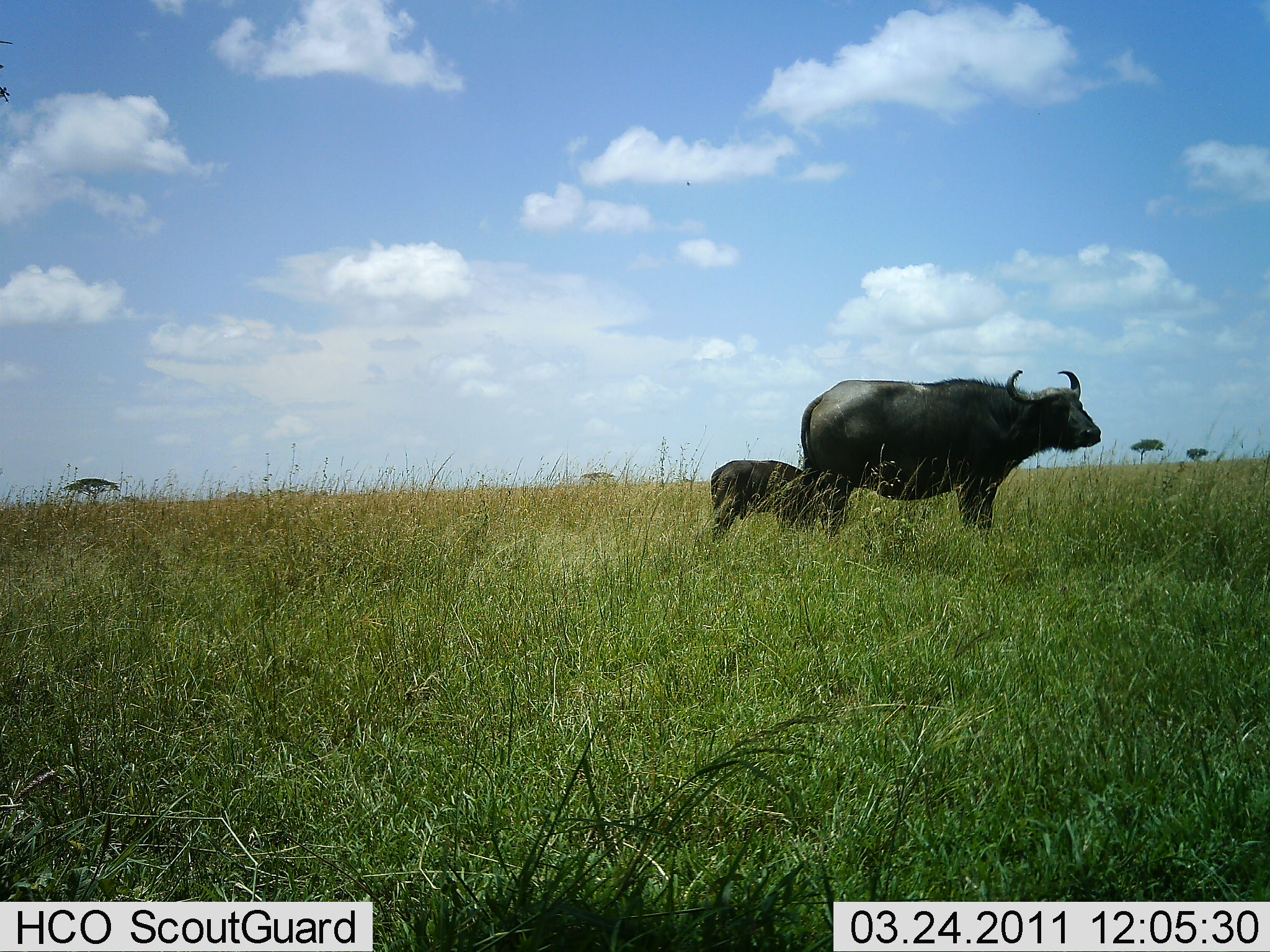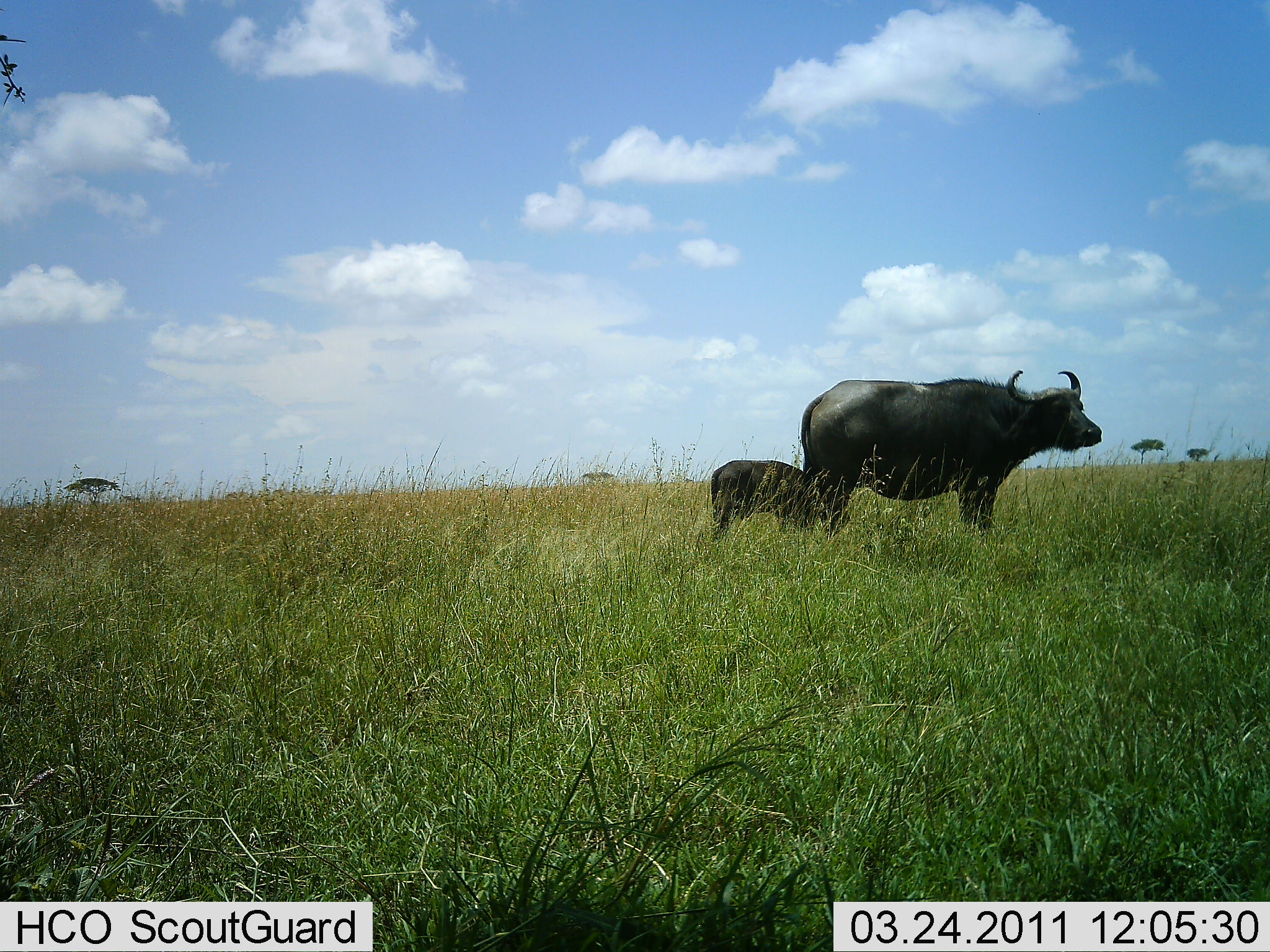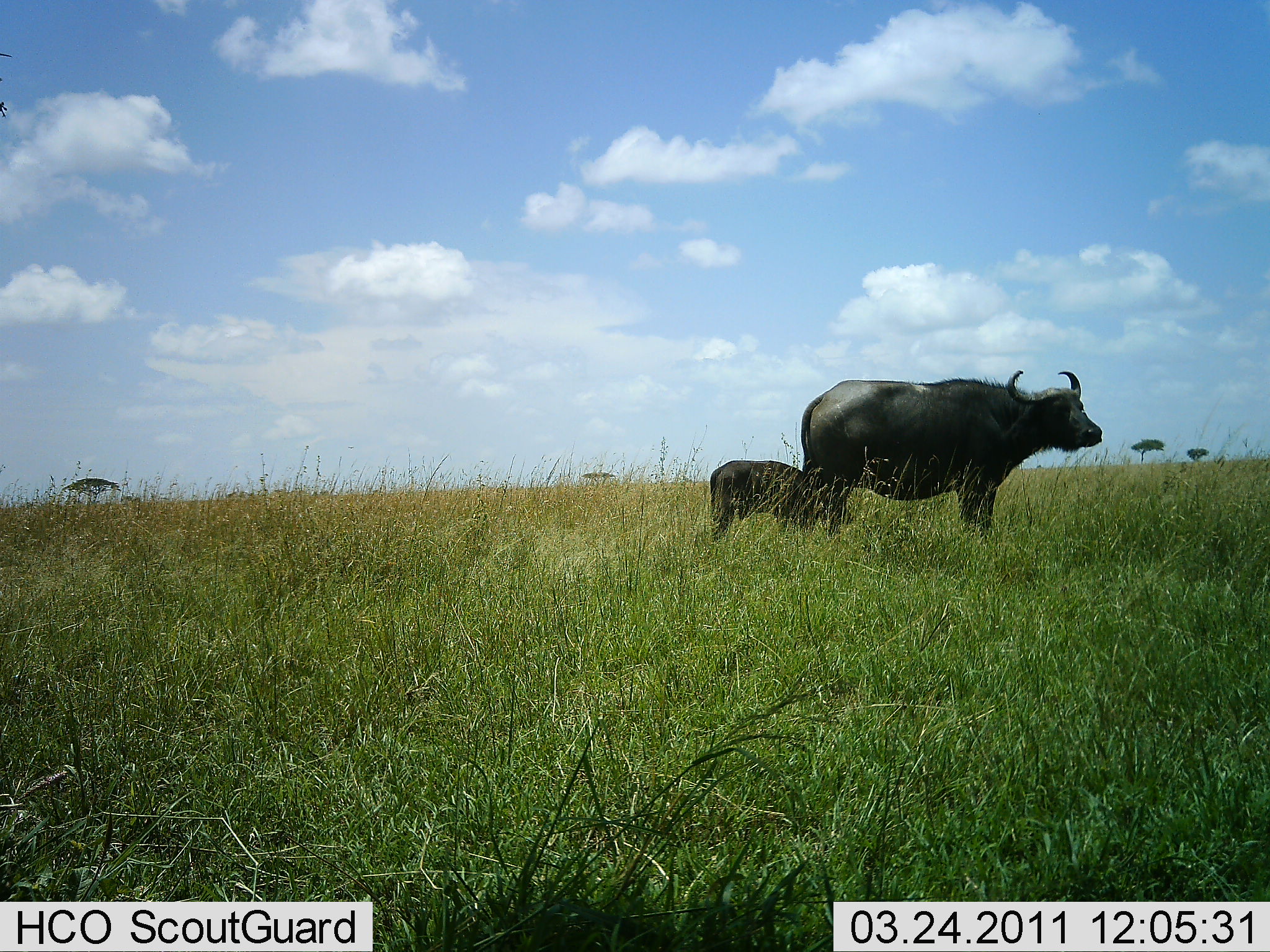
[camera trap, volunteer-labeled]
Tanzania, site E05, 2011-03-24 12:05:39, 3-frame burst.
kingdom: Animalia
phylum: Chordata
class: Mammalia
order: Artiodactyla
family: Bovidae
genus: Syncerus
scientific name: Syncerus caffer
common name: cape buffalo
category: buffalo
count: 2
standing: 90%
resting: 0%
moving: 0%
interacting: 10%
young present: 90%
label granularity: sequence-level